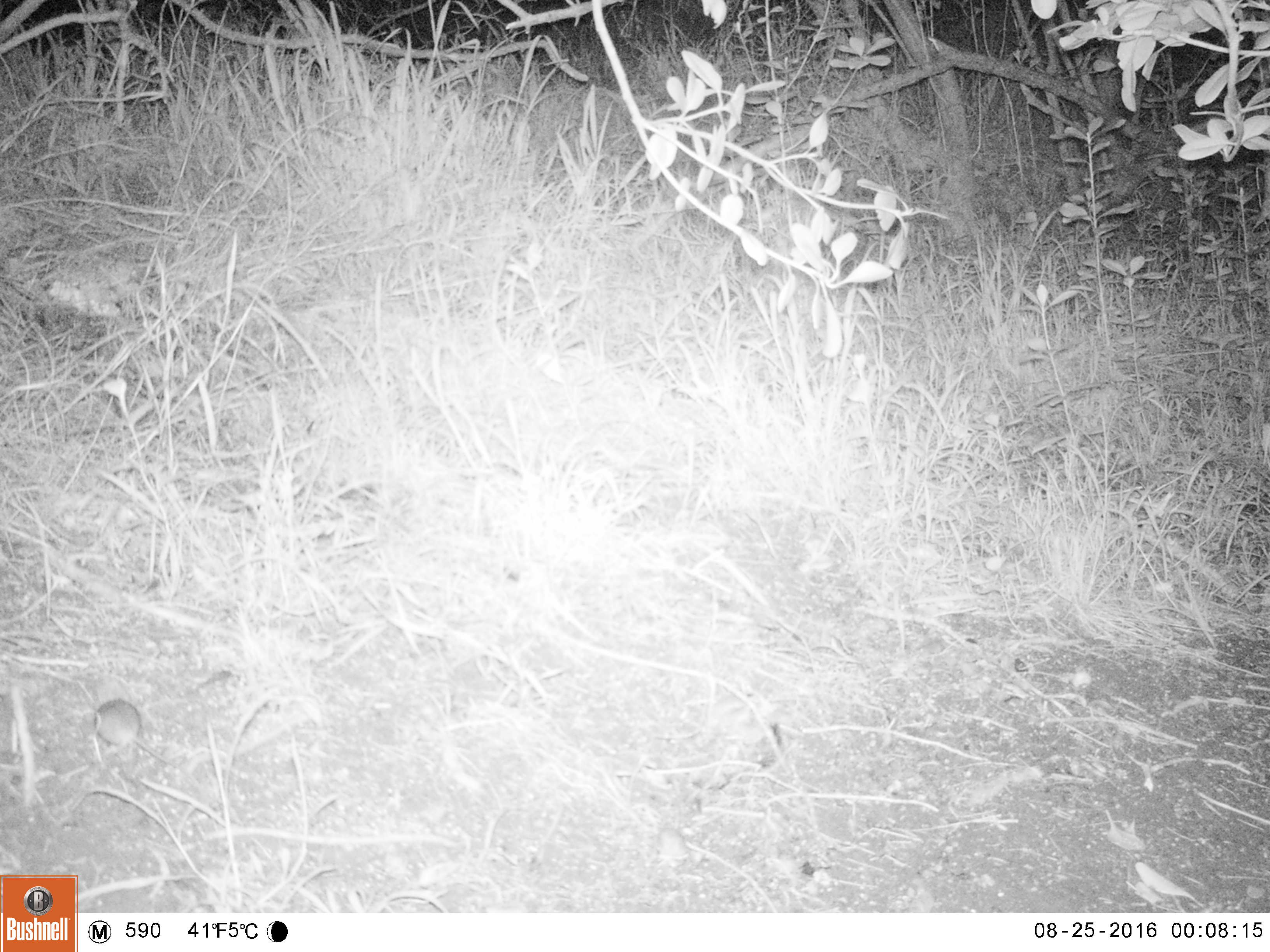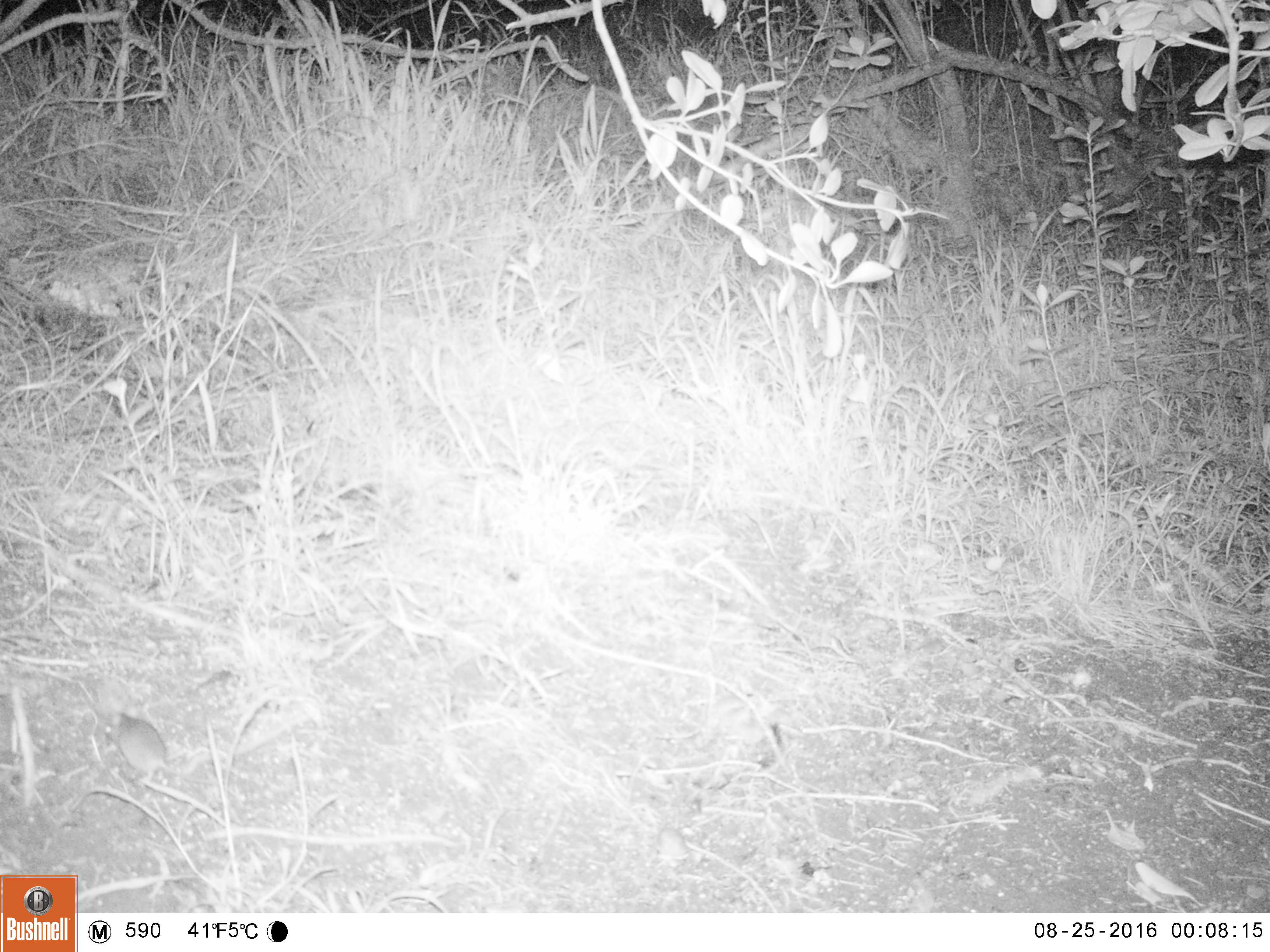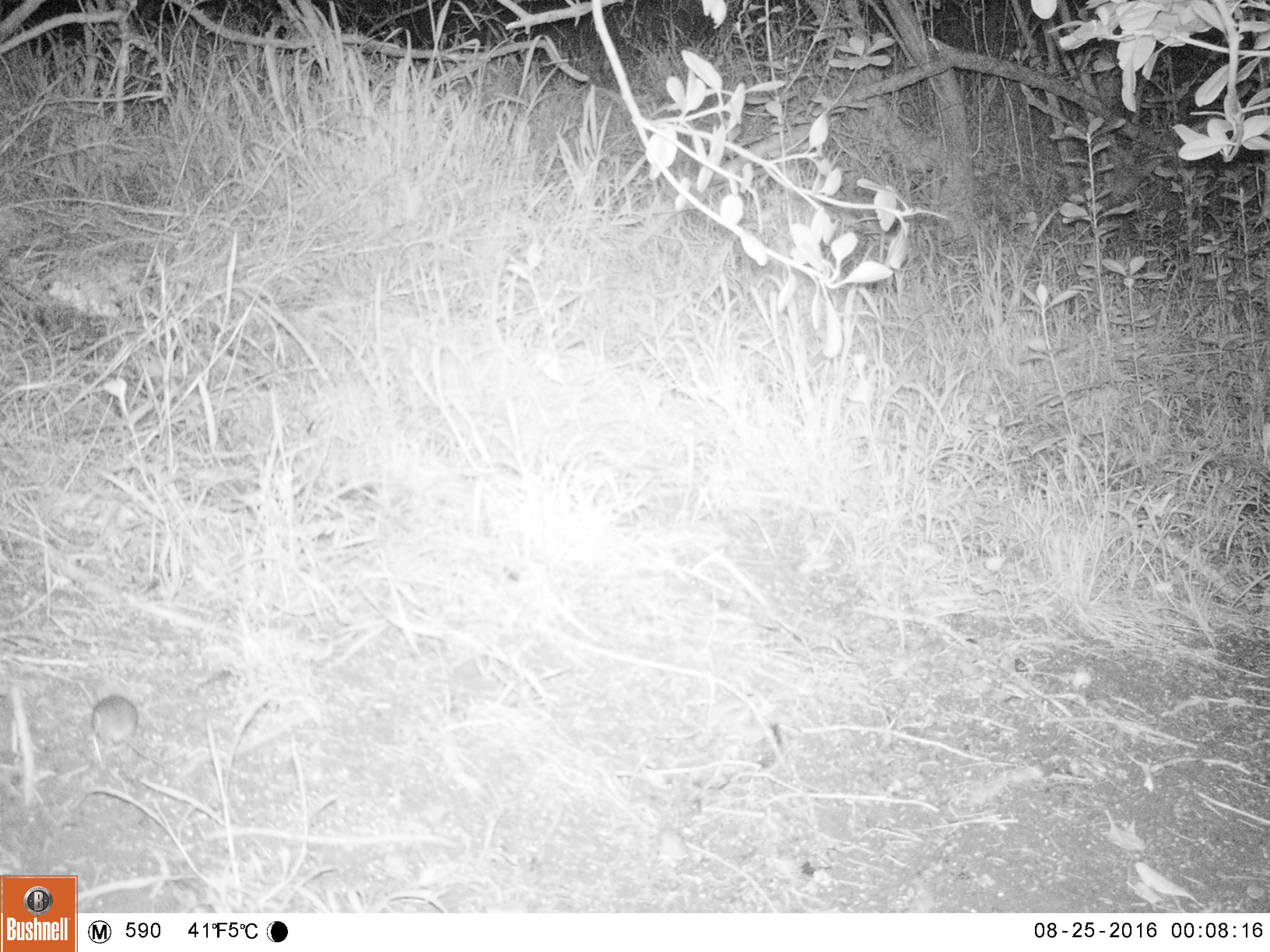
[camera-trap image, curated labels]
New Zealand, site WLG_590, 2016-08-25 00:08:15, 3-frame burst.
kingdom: Animalia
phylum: Chordata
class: Mammalia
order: Rodentia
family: Muridae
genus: Mus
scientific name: Mus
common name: mouse